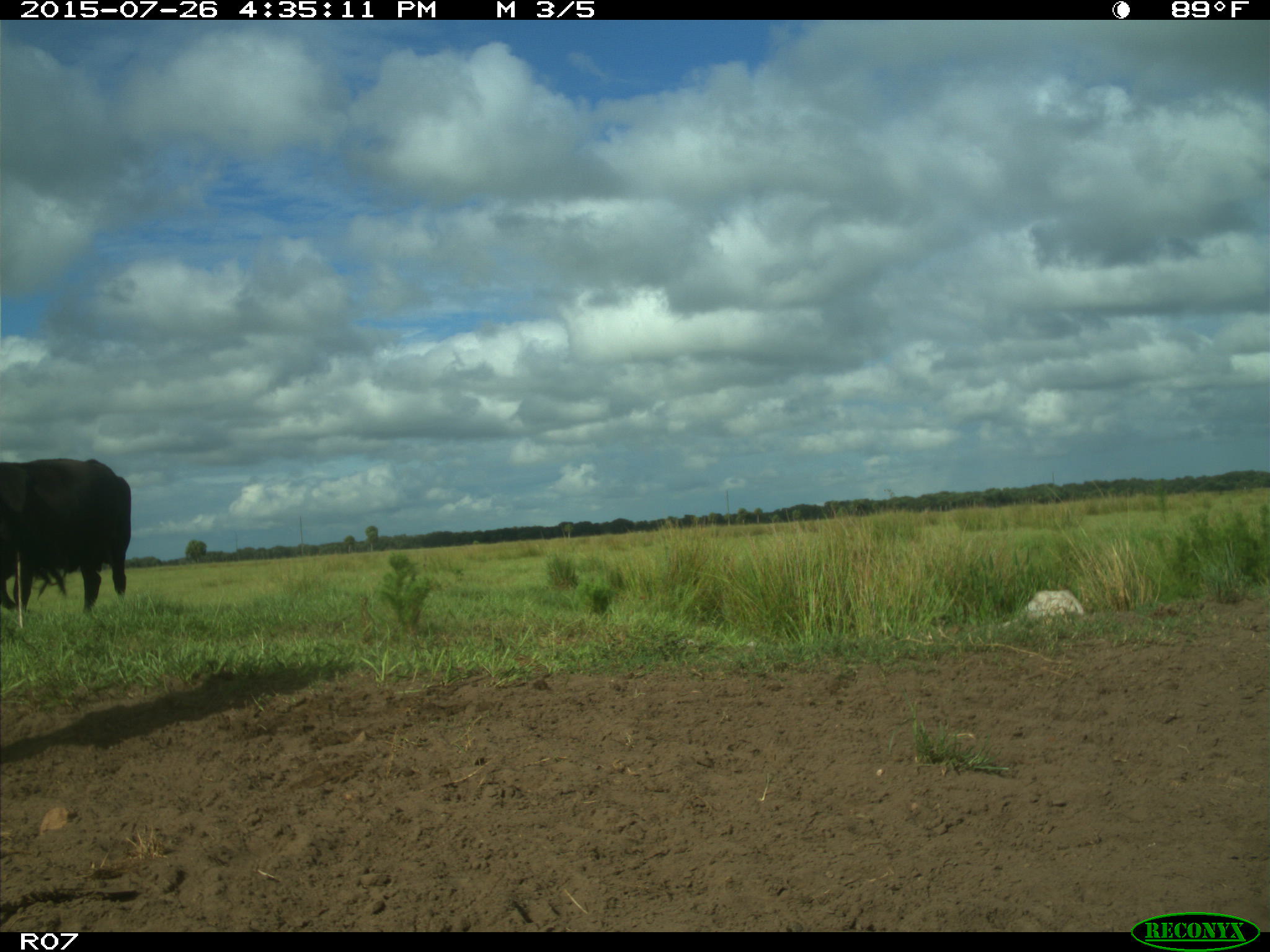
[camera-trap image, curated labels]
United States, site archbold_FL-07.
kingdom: Animalia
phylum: Chordata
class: Mammalia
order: Artiodactyla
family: Bovidae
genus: Bos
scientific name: Bos taurus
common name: domestic cow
Bos taurus (domestic cow).